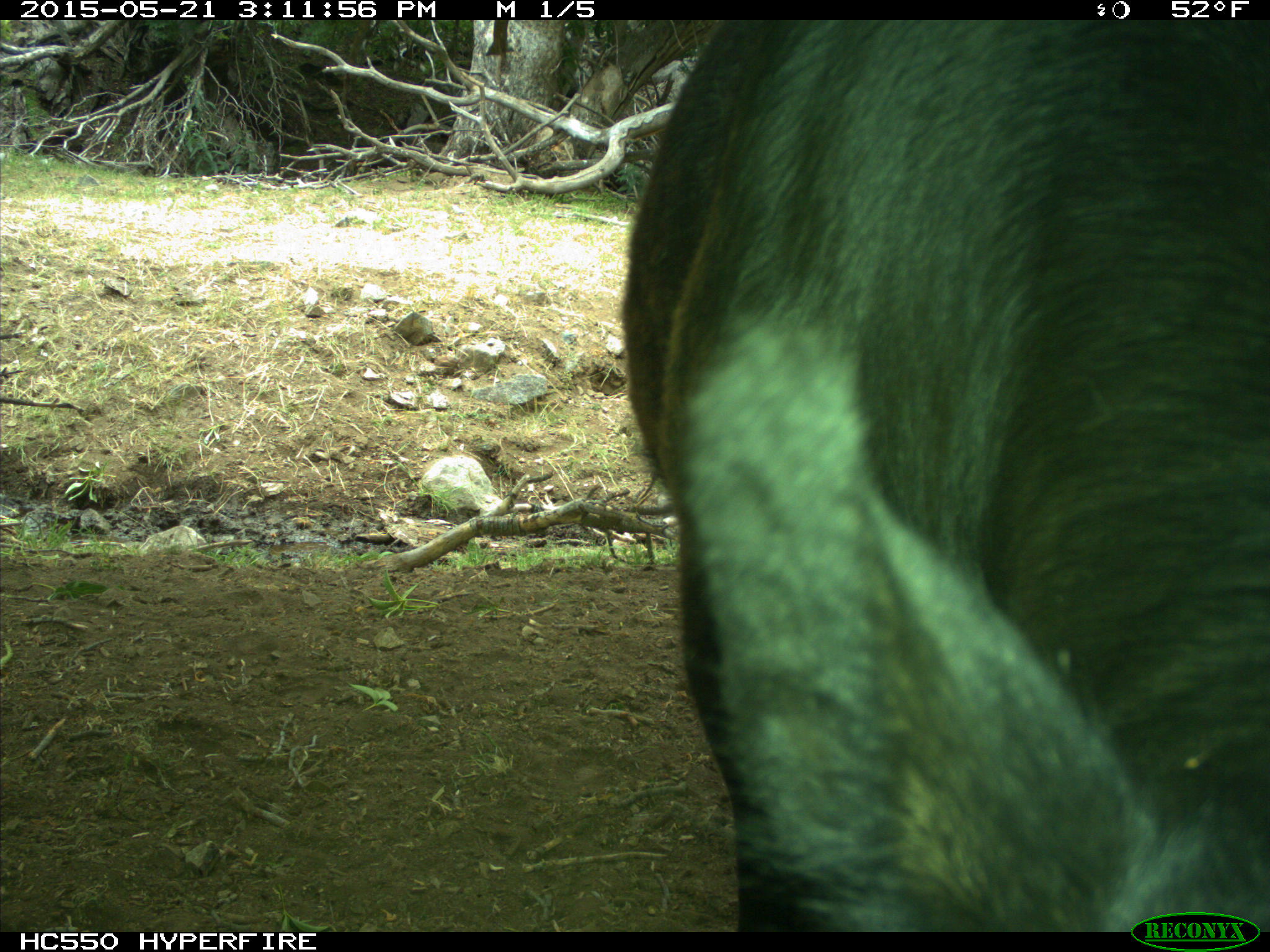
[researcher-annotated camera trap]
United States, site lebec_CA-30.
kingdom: Animalia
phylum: Chordata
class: Mammalia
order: Artiodactyla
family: Bovidae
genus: Bos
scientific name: Bos taurus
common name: domestic cow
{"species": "Bos taurus (domestic cow)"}